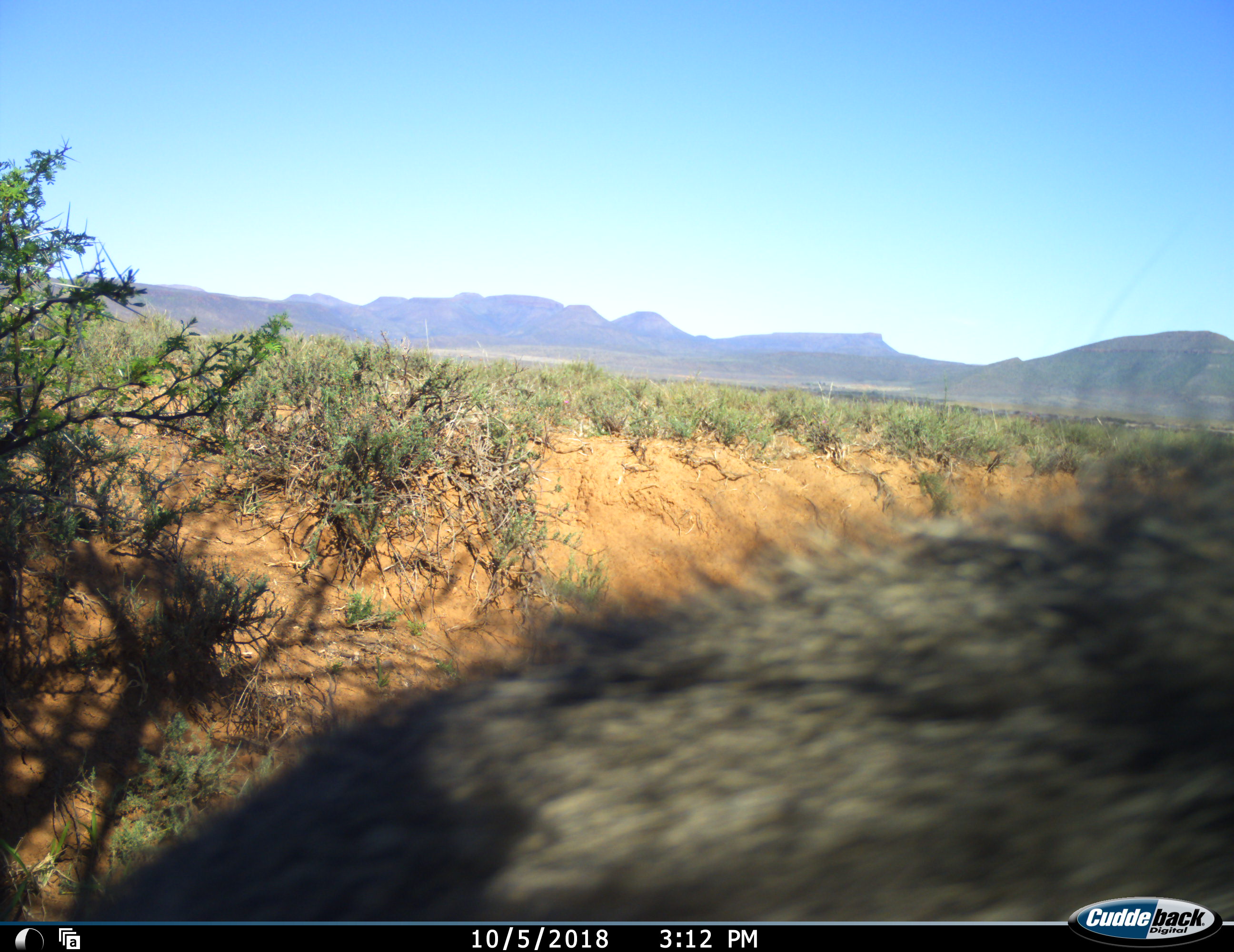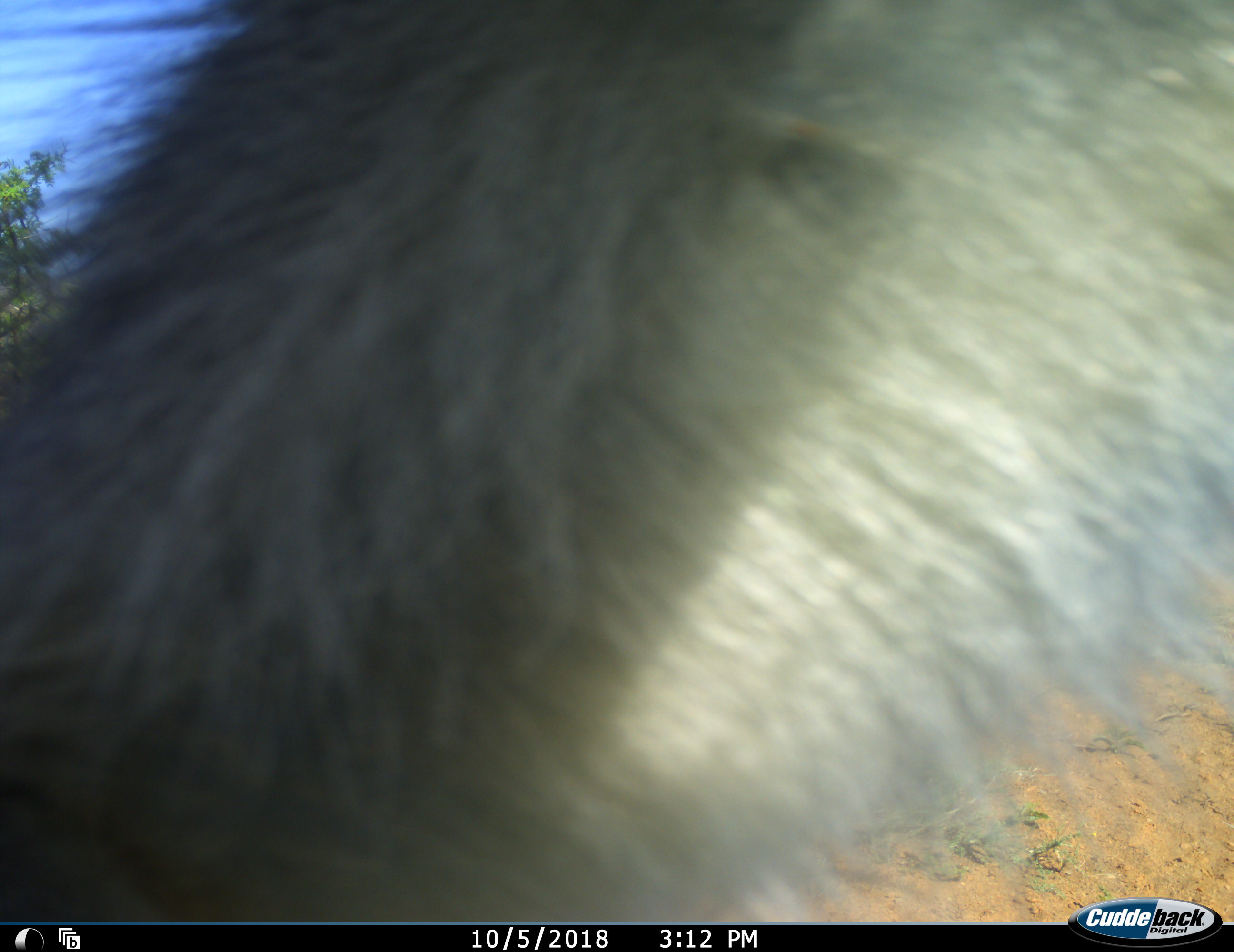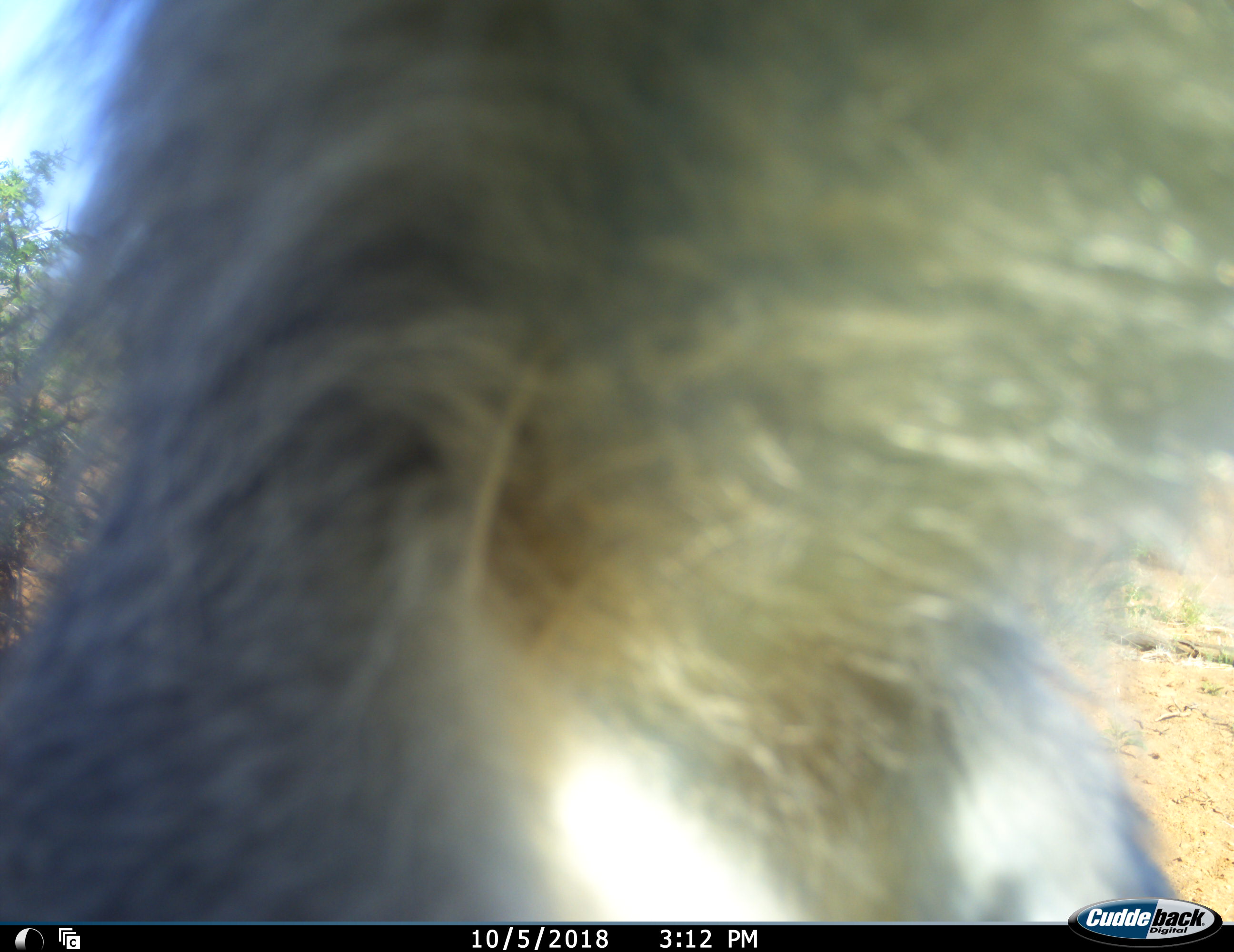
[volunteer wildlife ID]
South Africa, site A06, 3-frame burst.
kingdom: Animalia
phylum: Chordata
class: Mammalia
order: Primates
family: Cercopithecidae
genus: Chlorocebus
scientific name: Chlorocebus pygerythrus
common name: vervet monkey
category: monkeyvervet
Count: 1.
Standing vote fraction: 60%.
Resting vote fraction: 0%.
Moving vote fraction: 40%.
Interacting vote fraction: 0%.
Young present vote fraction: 0%.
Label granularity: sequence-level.